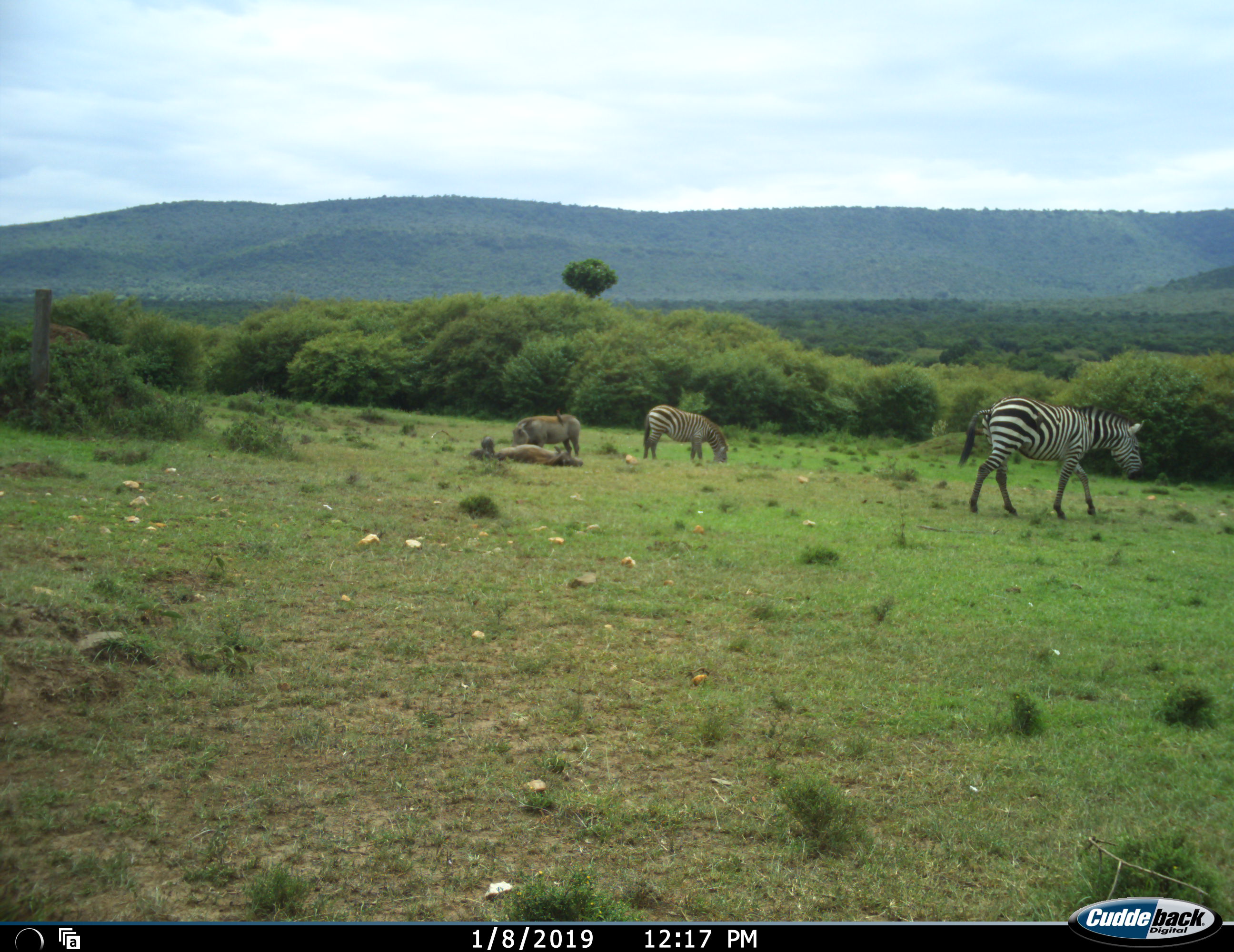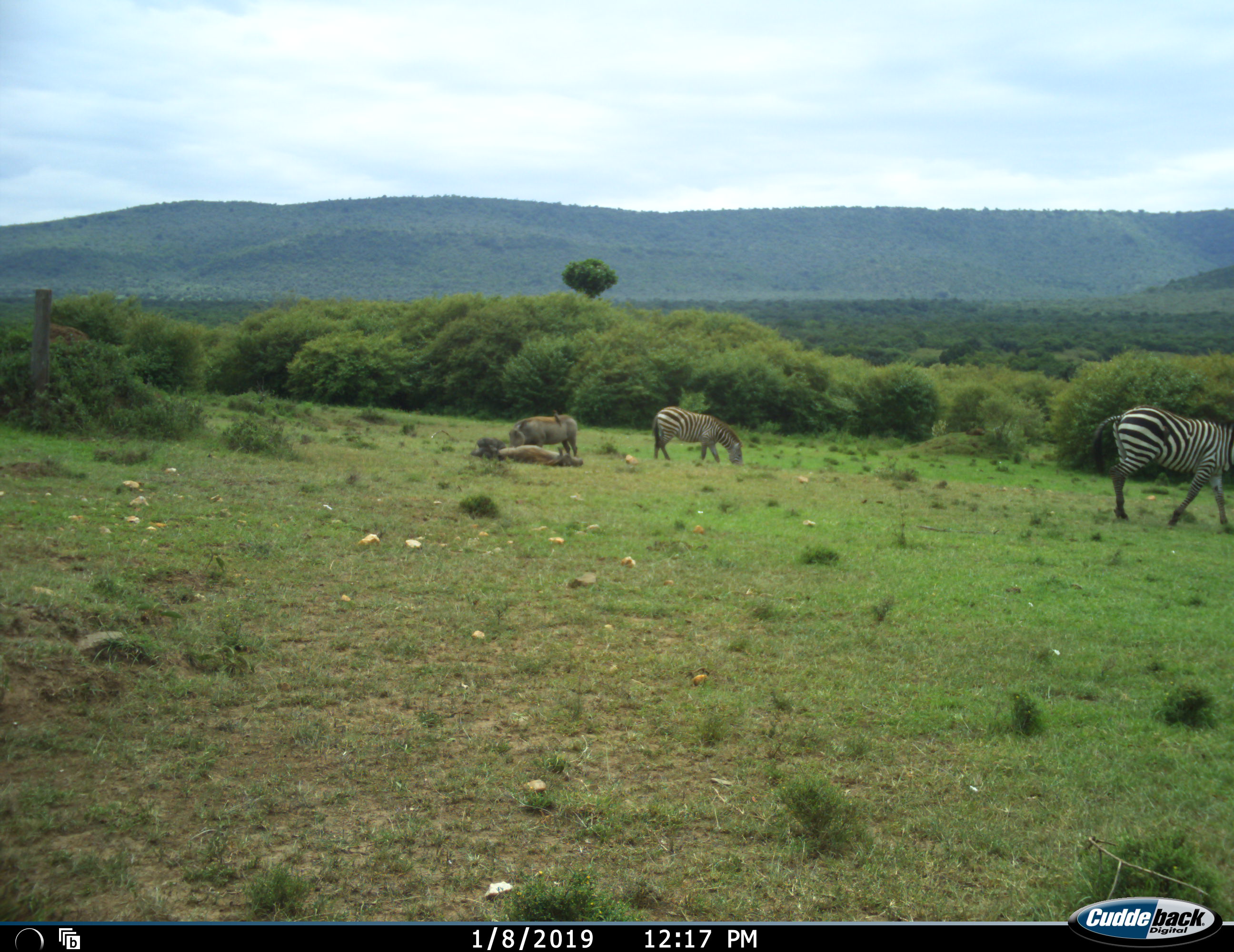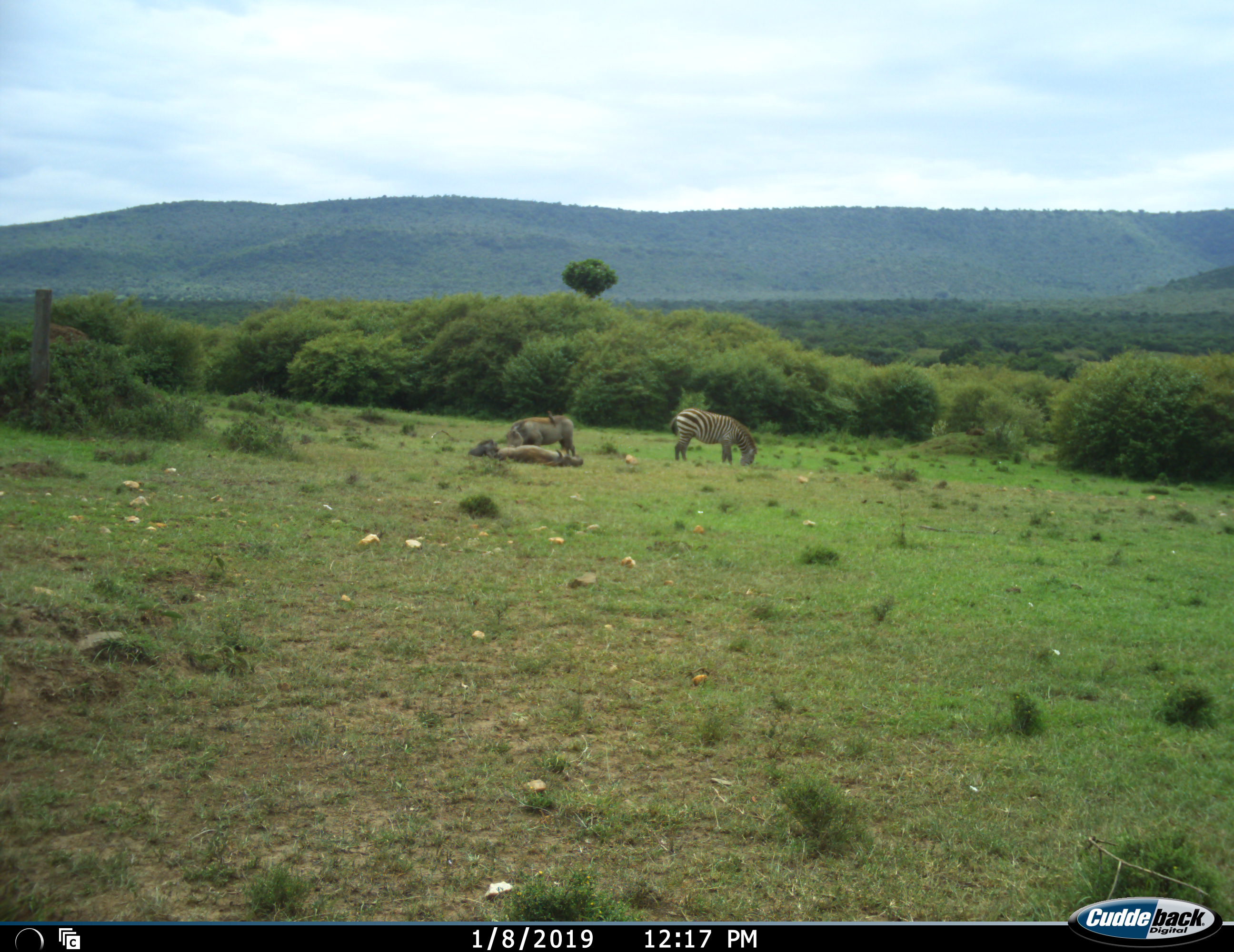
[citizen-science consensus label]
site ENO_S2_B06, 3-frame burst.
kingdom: Animalia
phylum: Chordata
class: Mammalia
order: Artiodactyla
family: Suidae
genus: Phacochoerus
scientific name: Phacochoerus africanus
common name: warthog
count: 2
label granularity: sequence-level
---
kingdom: Animalia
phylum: Chordata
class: Mammalia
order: Perissodactyla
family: Equidae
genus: Equus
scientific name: Equus quagga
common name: plains zebra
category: zebraplains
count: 2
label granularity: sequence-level